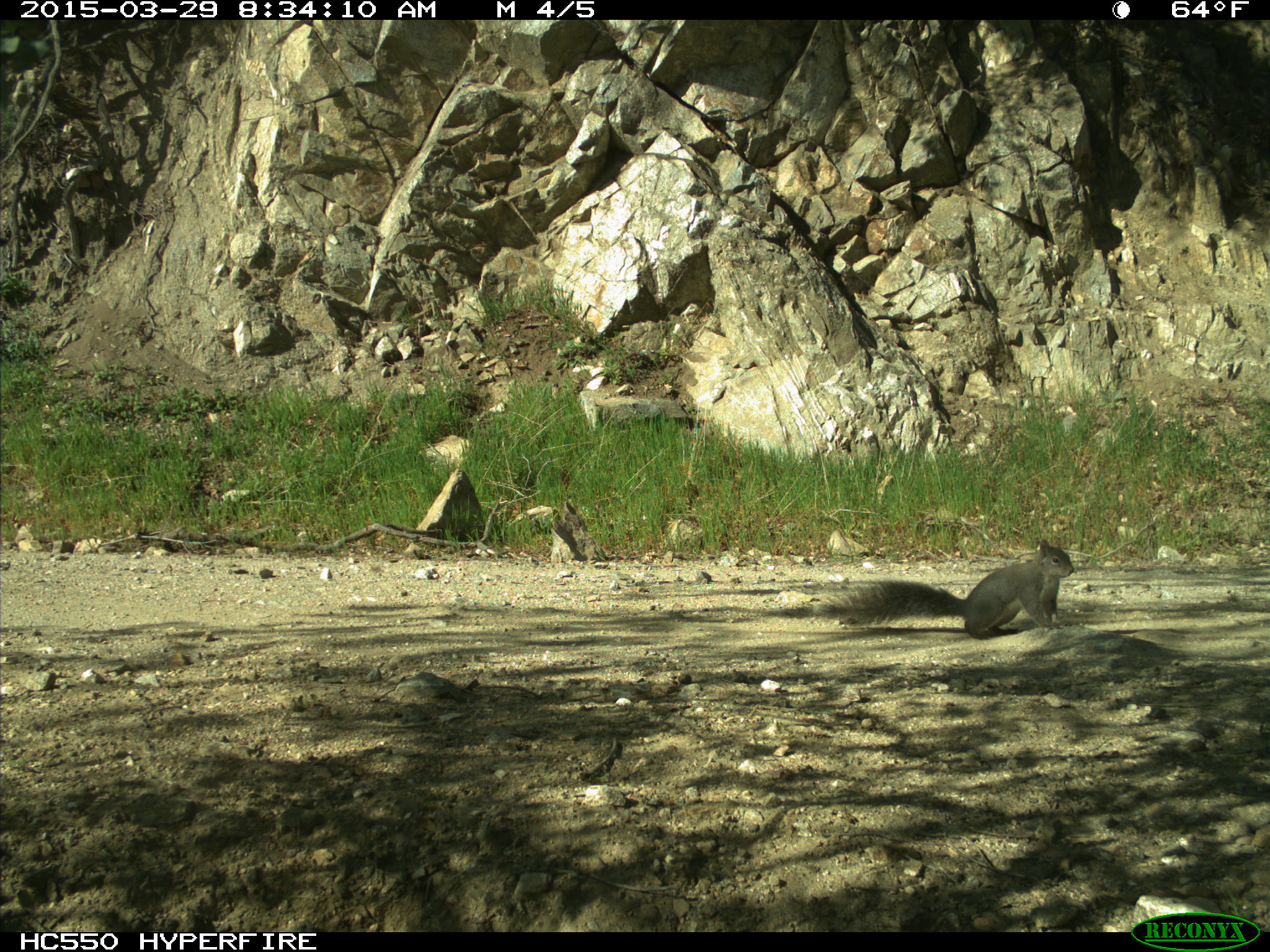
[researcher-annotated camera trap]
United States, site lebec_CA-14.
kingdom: Animalia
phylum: Chordata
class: Mammalia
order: Rodentia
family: Sciuridae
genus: Sciurus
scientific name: Sciurus carolinensis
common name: eastern gray squirrel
Sciurus carolinensis (eastern gray squirrel).